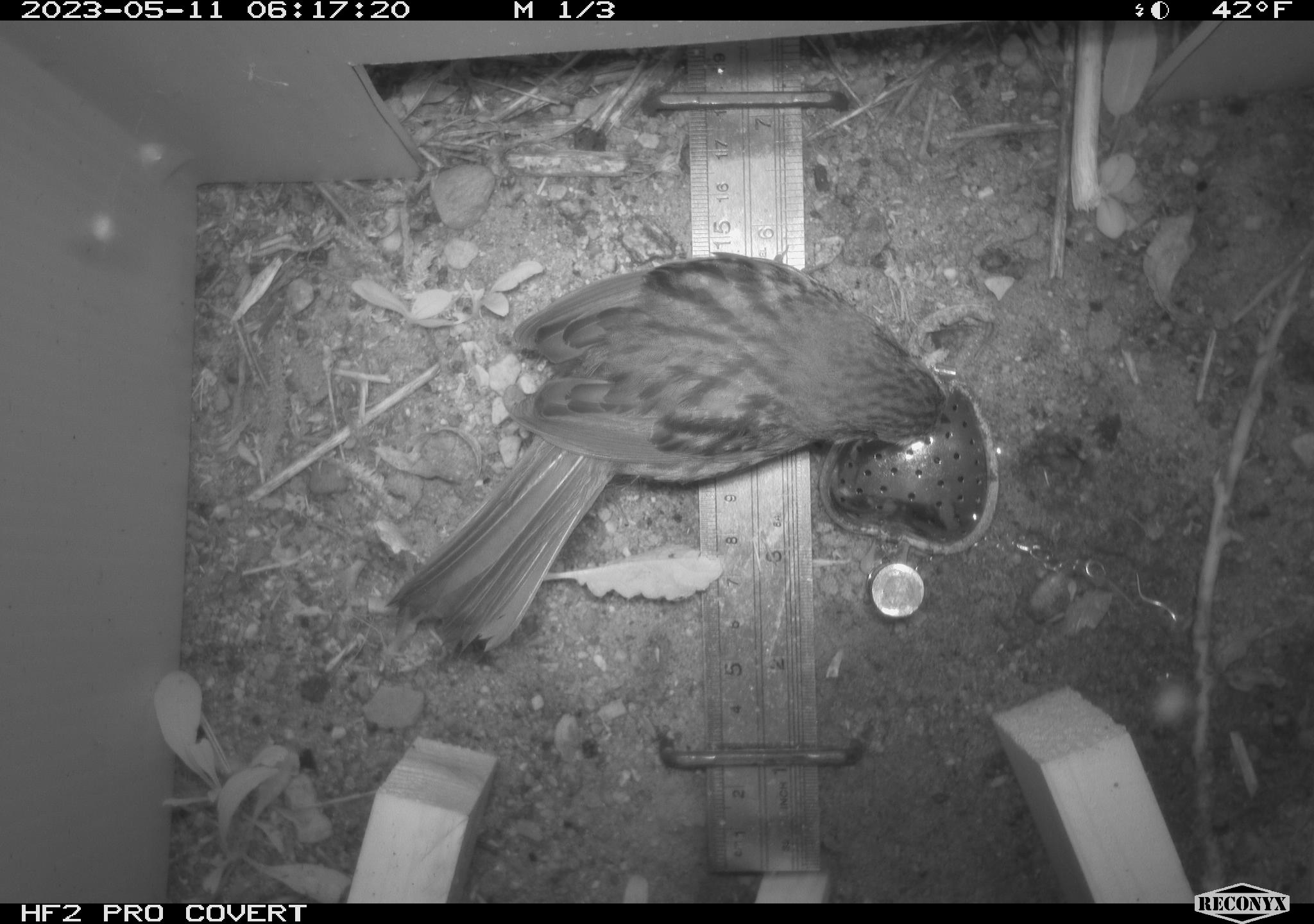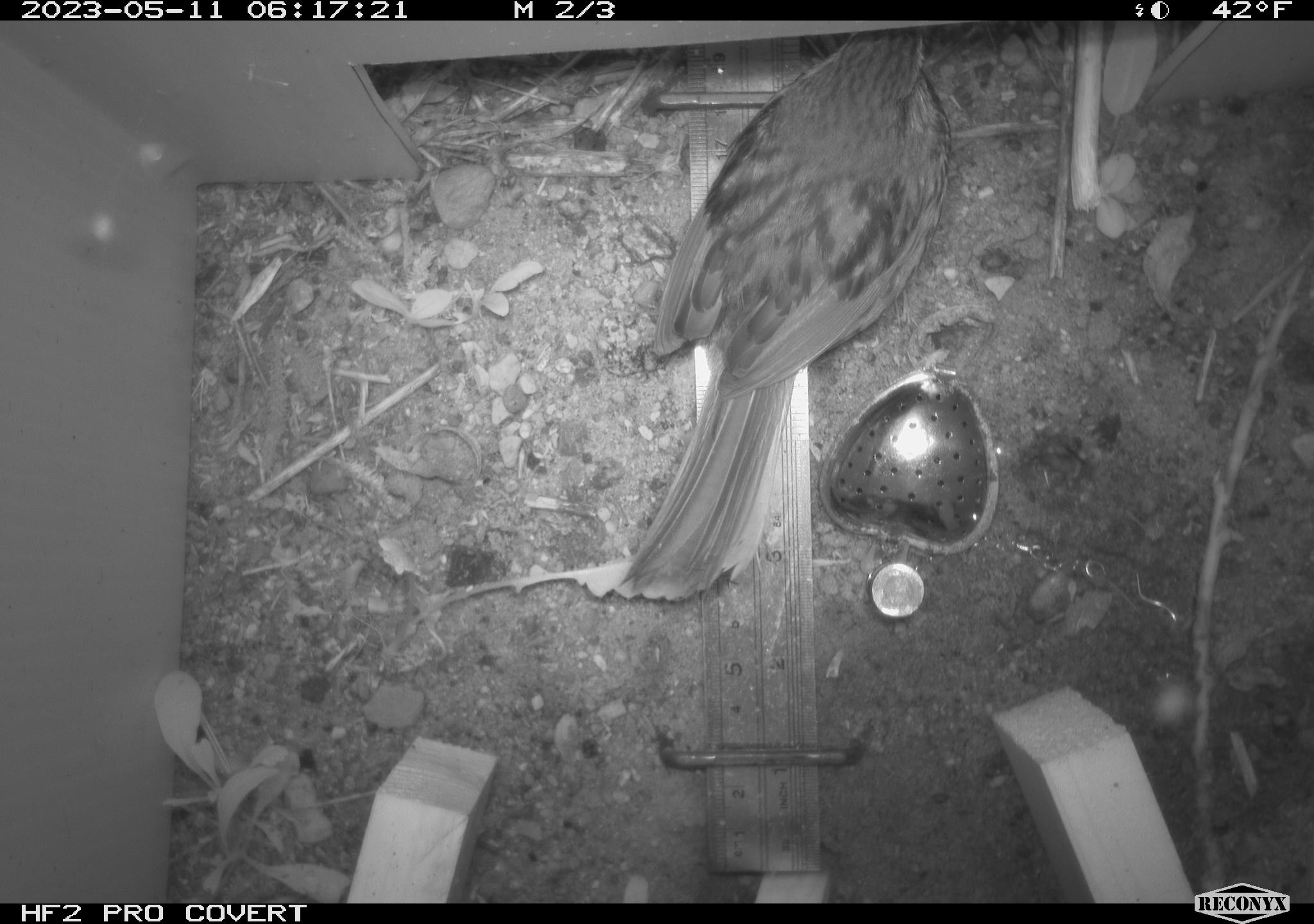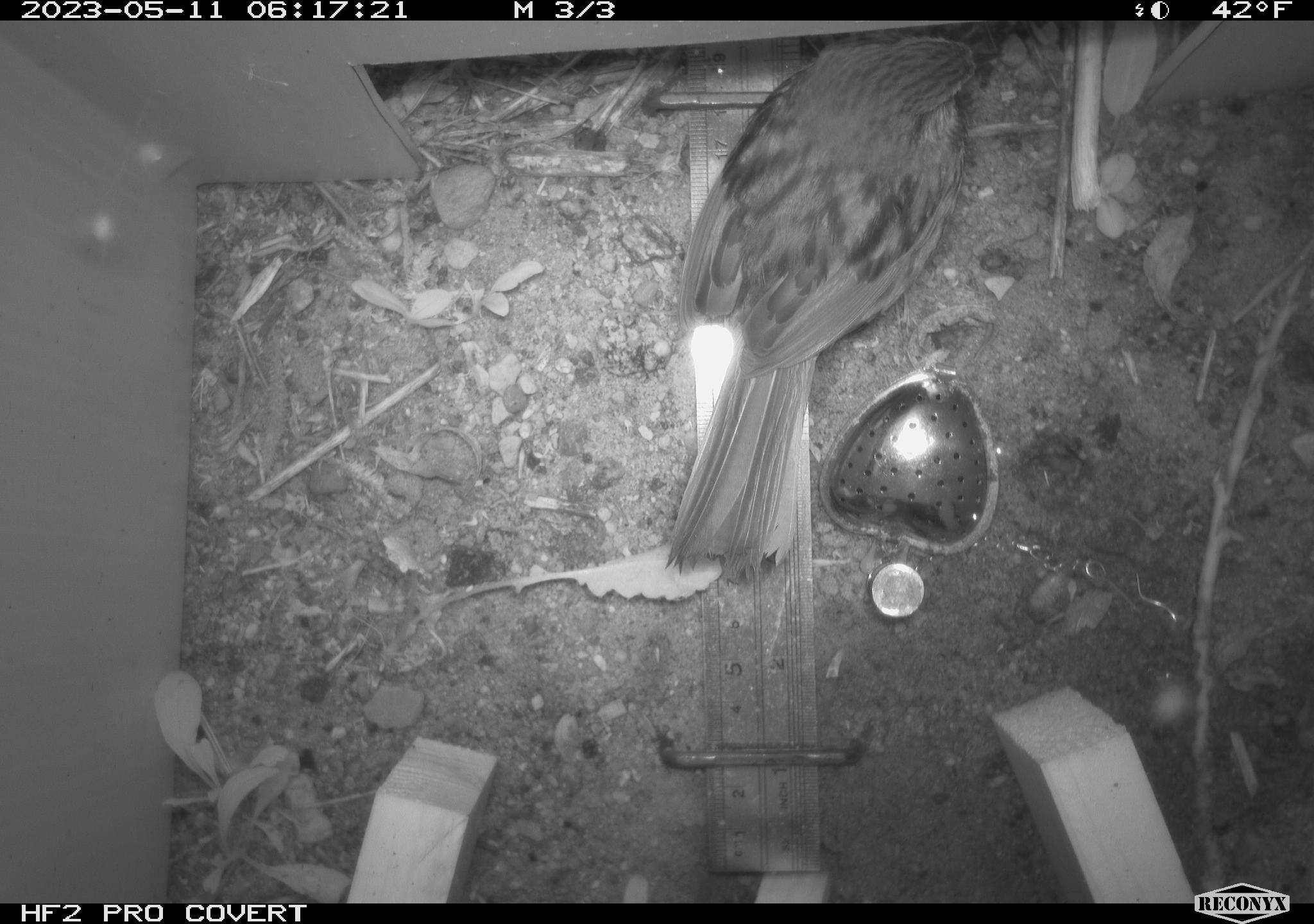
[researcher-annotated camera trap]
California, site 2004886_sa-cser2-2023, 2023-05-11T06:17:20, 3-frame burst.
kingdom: Animalia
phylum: Chordata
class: Aves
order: Passeriformes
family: Passerellidae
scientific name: Passerellidae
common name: new world sparrows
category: passerellidae family